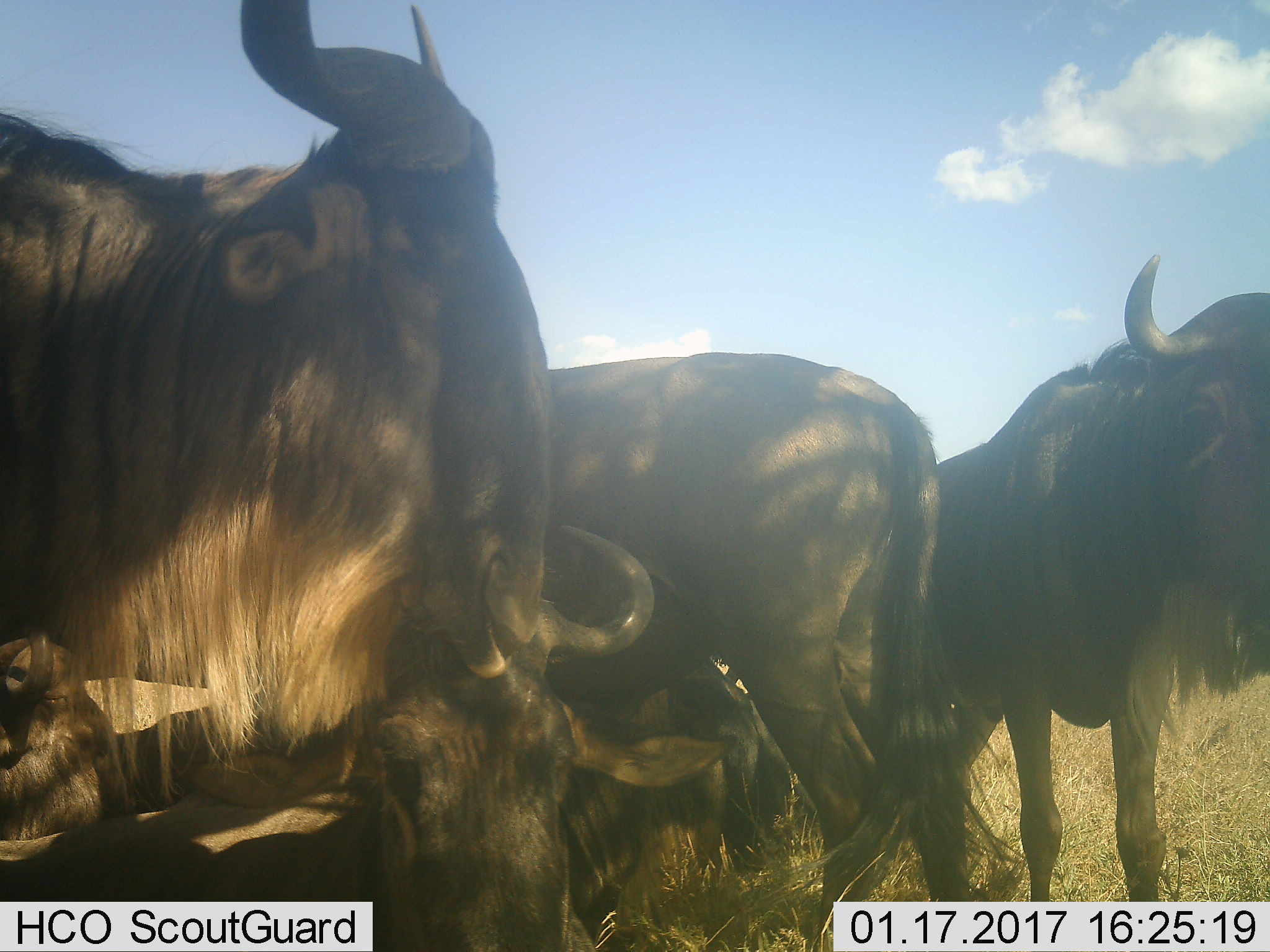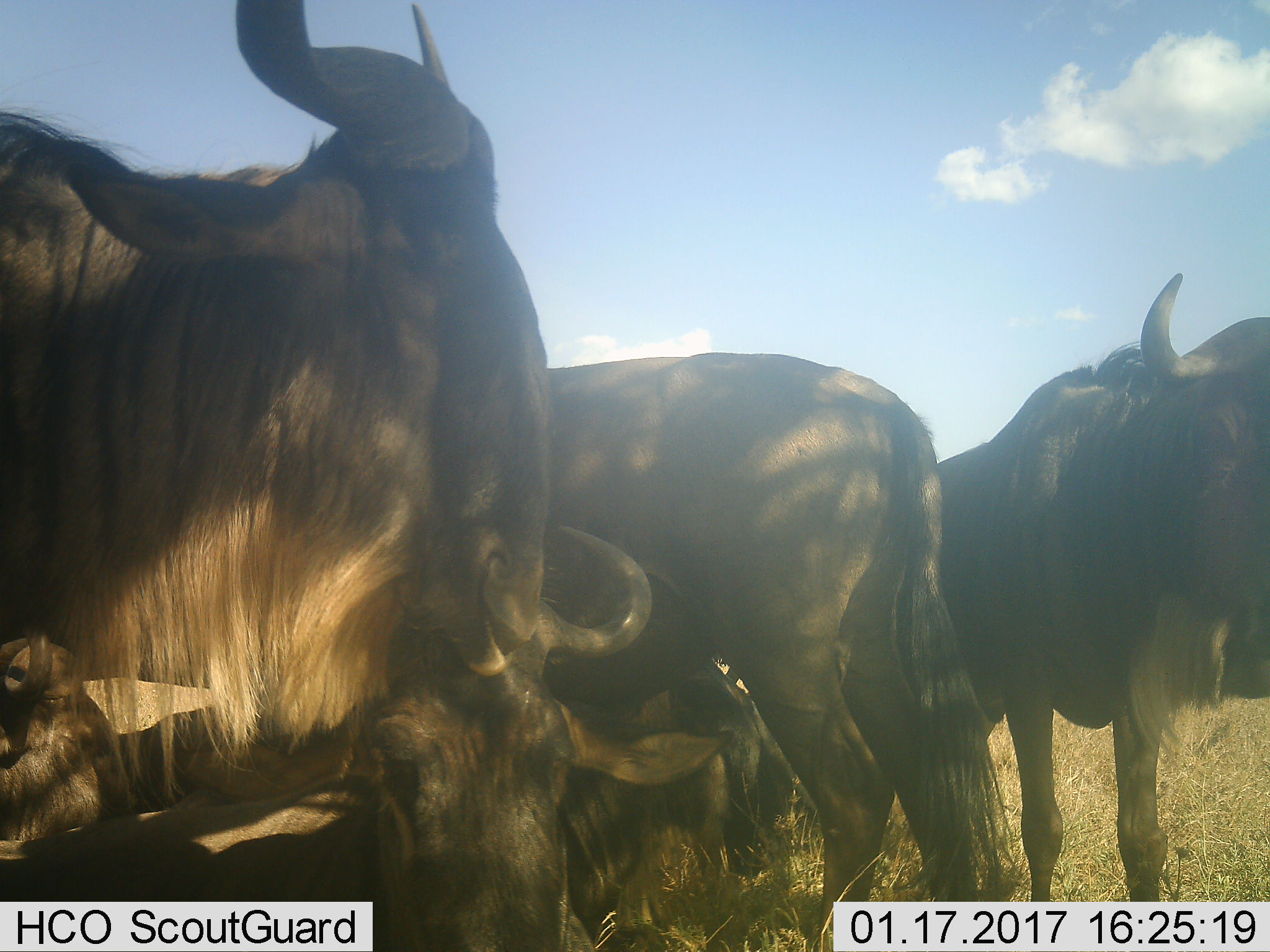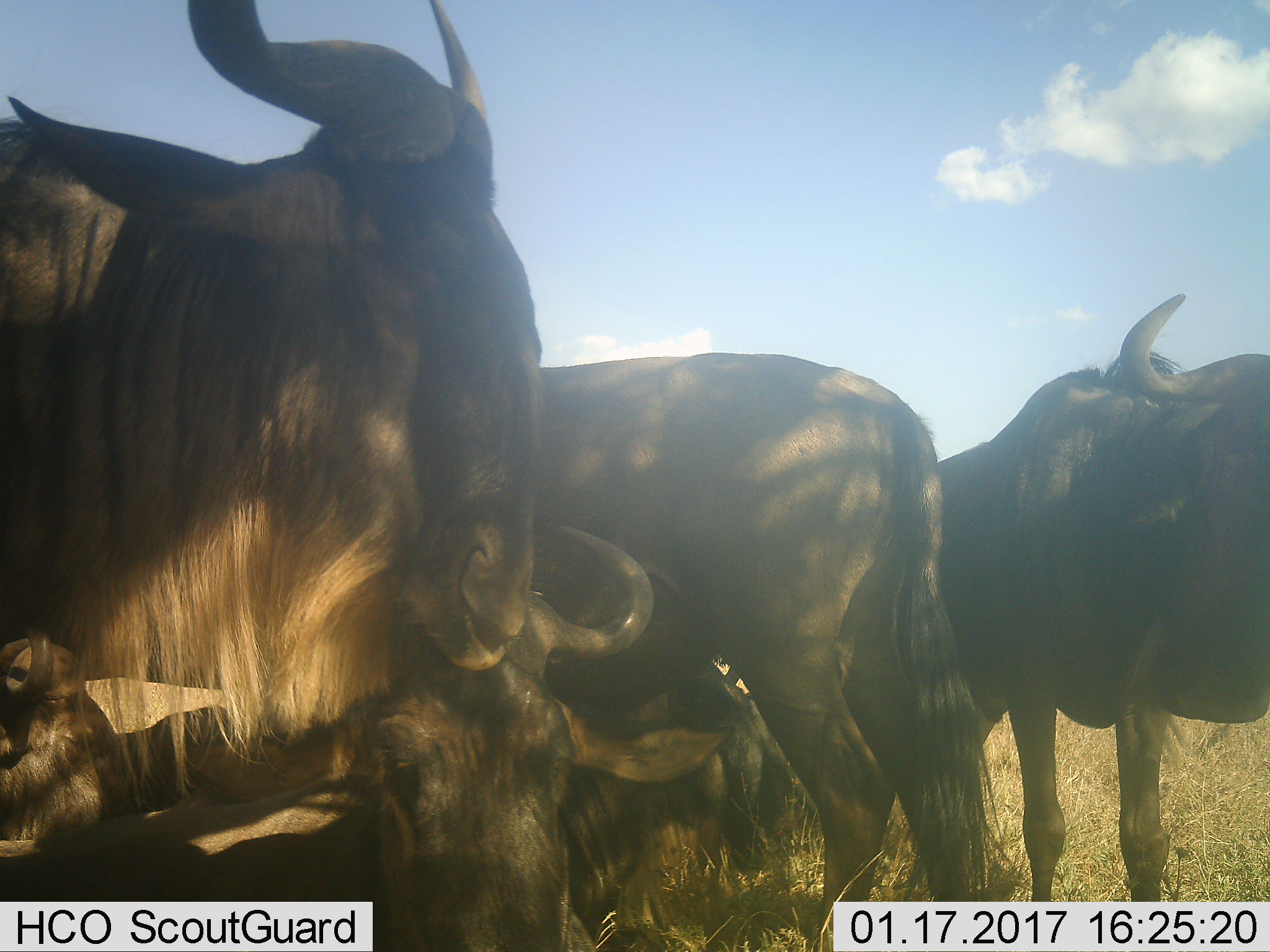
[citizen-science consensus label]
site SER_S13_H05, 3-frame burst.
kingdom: Animalia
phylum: Chordata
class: Mammalia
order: Artiodactyla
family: Bovidae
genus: Connochaetes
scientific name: Connochaetes taurinus taurinus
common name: blue wildebeest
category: wildebeestblue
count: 5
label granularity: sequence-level